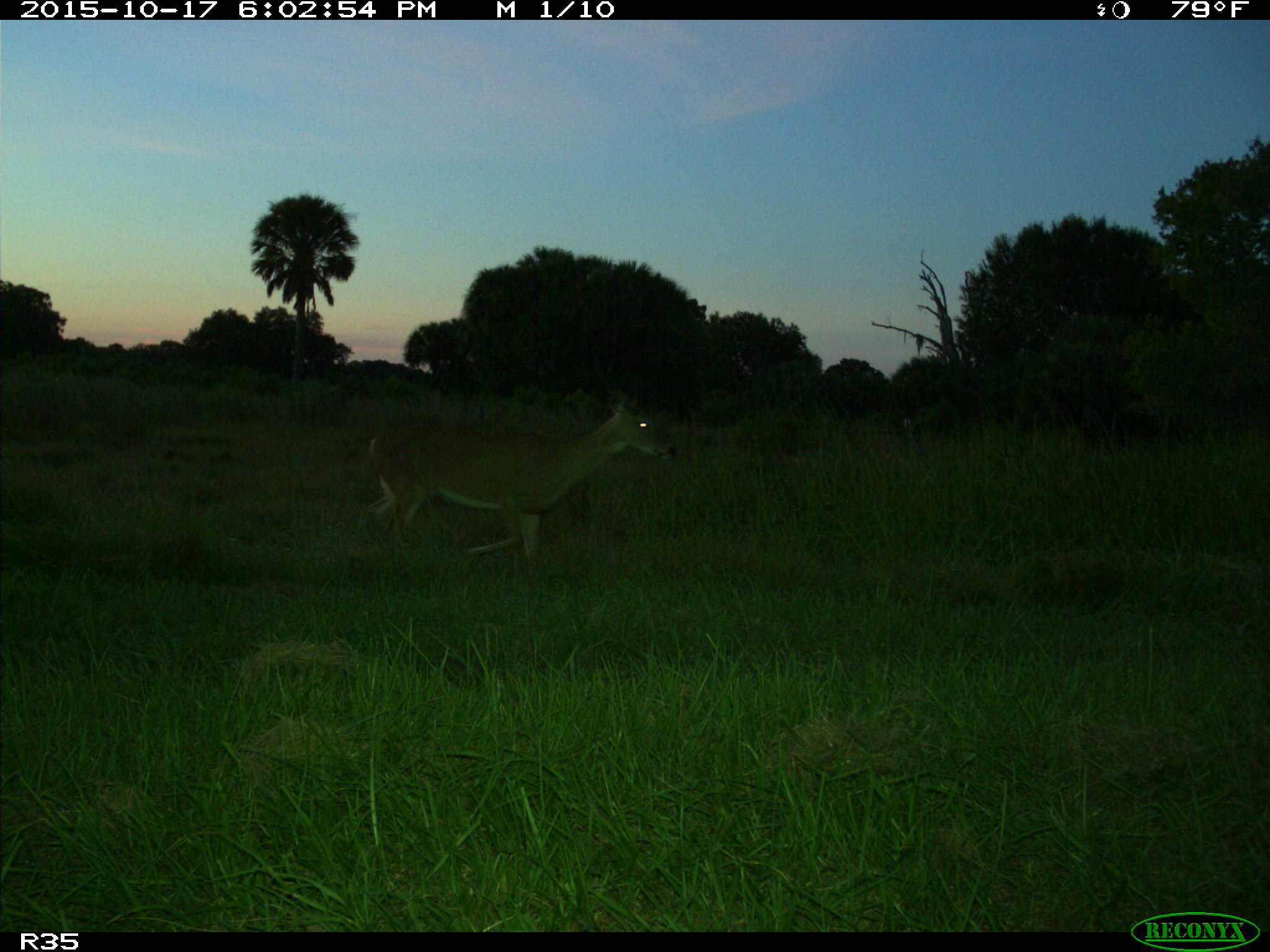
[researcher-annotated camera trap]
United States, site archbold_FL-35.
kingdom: Animalia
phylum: Chordata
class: Mammalia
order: Artiodactyla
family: Cervidae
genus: Odocoileus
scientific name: Odocoileus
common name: deer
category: unidentified deer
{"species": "unidentified deer (deer) (Odocoileus)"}